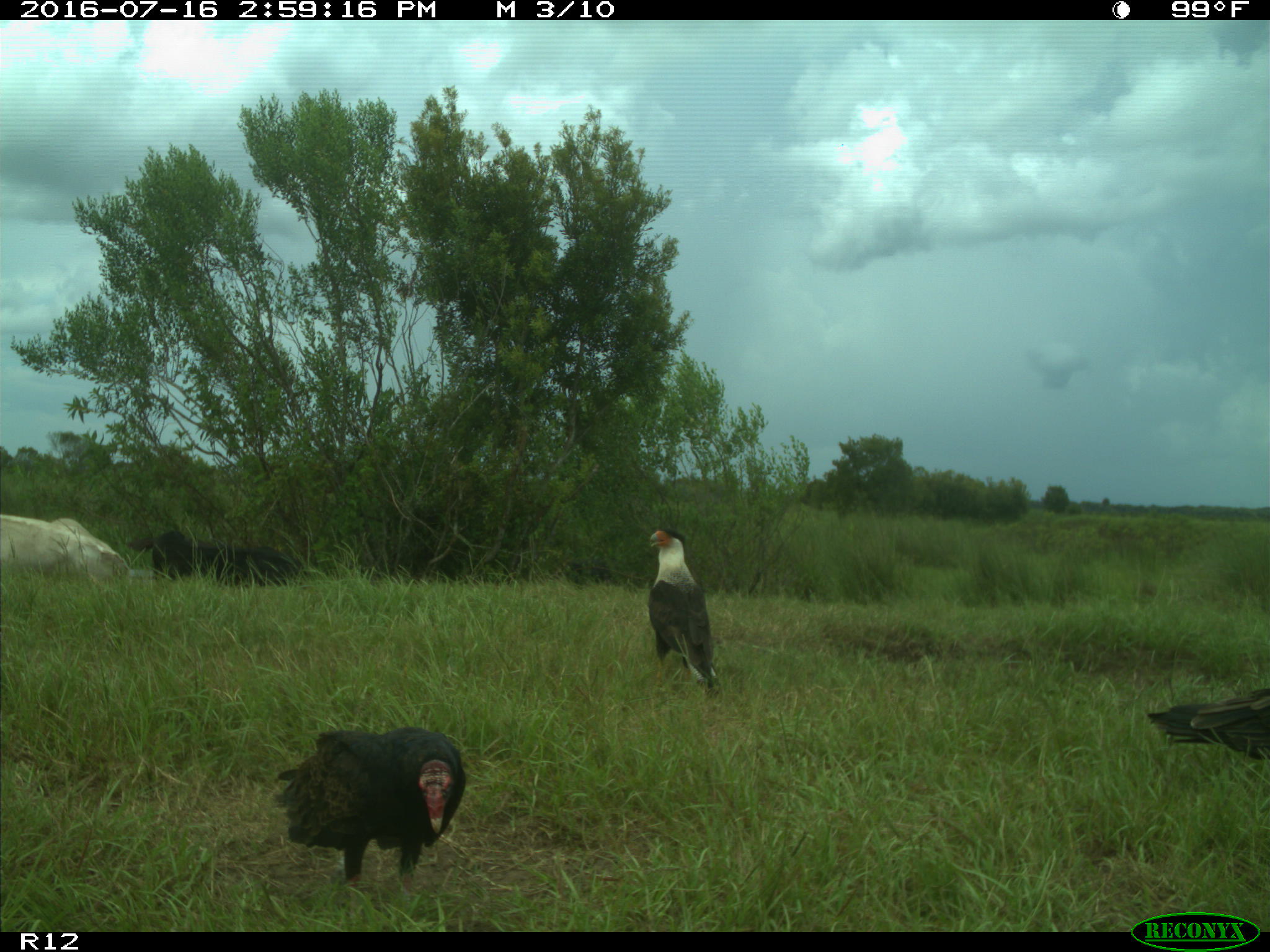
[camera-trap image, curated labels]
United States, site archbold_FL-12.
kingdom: Animalia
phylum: Chordata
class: Mammalia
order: Artiodactyla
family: Bovidae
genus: Bos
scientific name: Bos taurus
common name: domestic cow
Bos taurus (domestic cow).